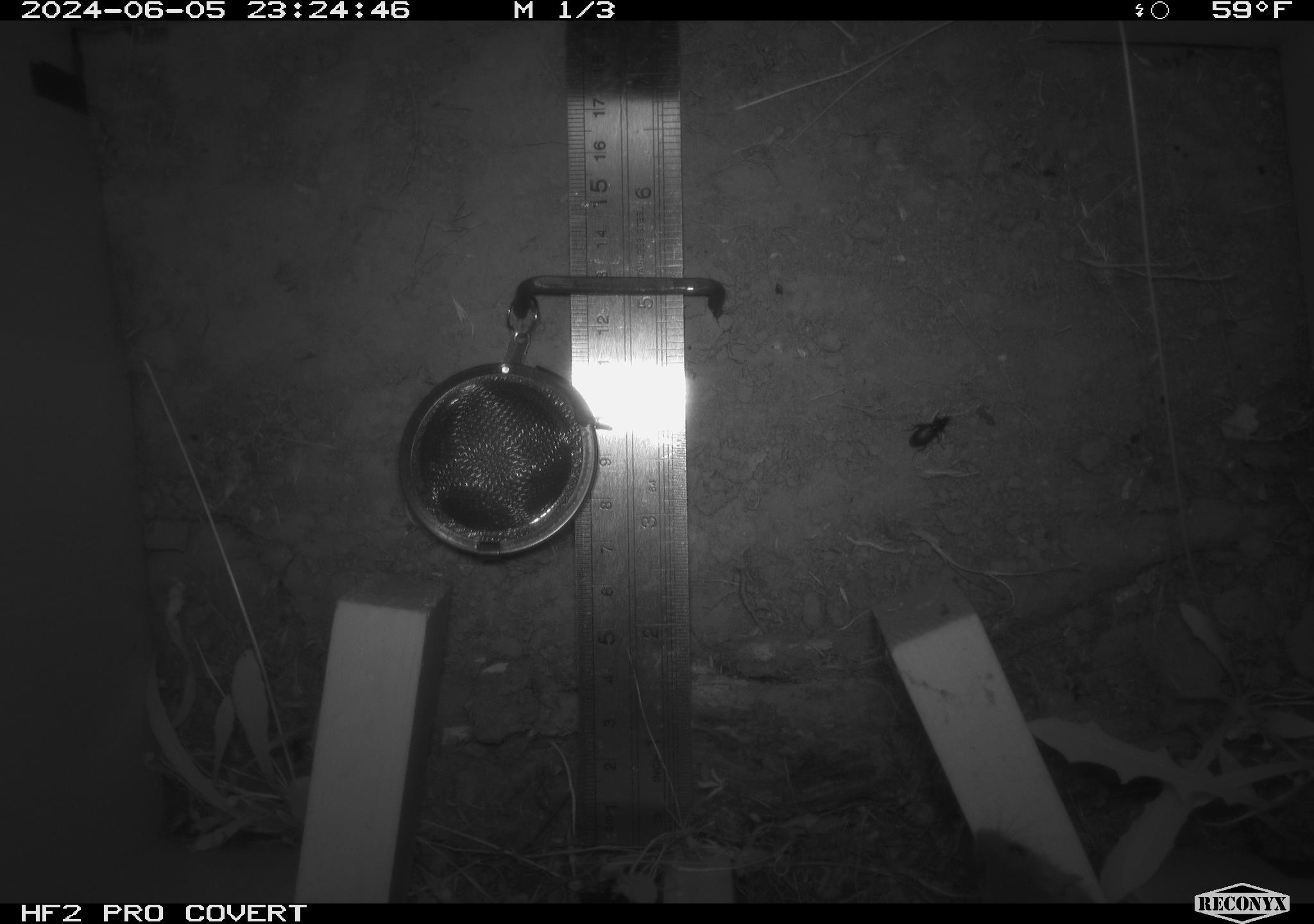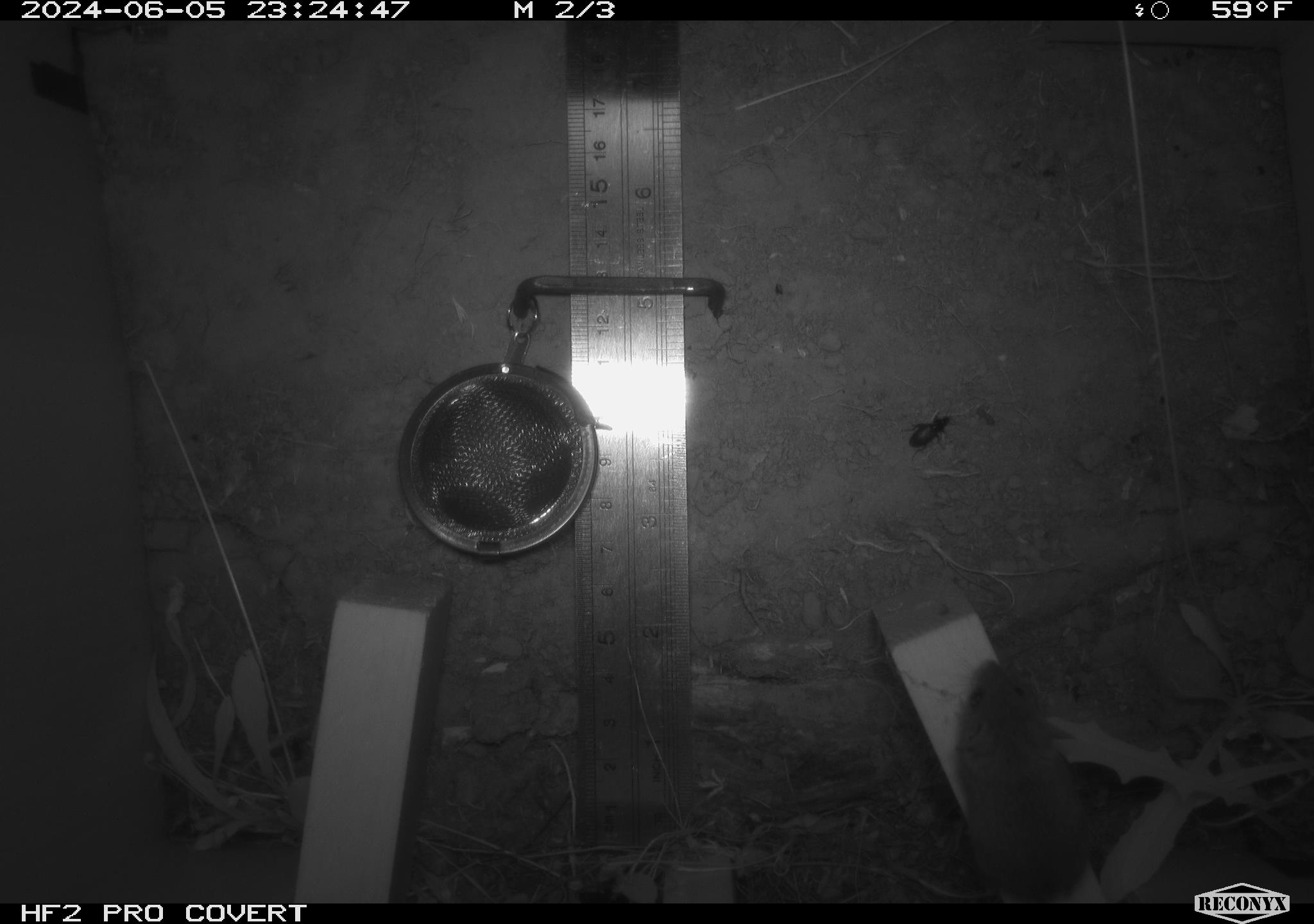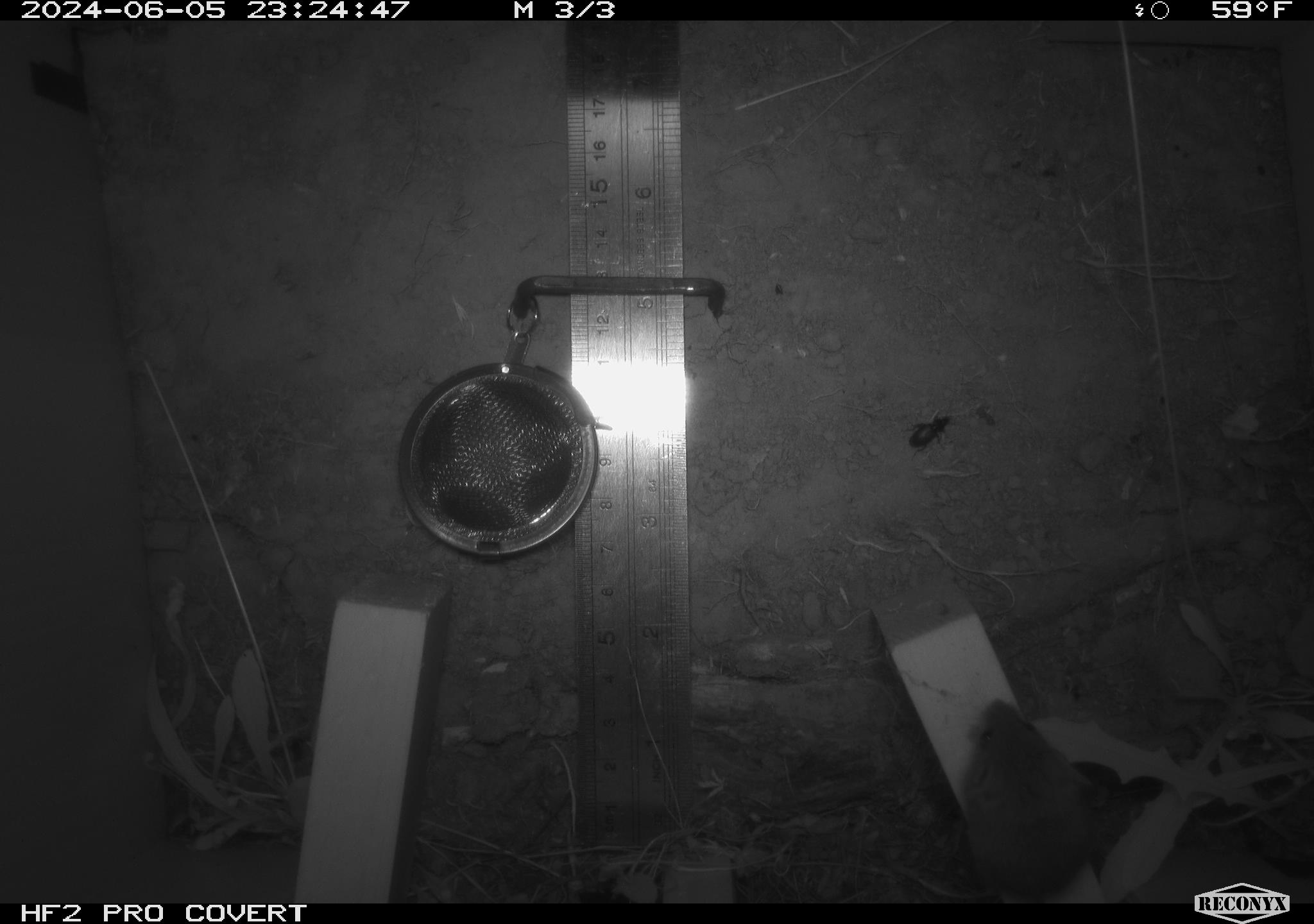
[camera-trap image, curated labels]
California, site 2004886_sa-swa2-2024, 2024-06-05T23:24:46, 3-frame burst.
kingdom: Animalia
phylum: Chordata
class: Mammalia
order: Rodentia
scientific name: Rodentia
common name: mouse species